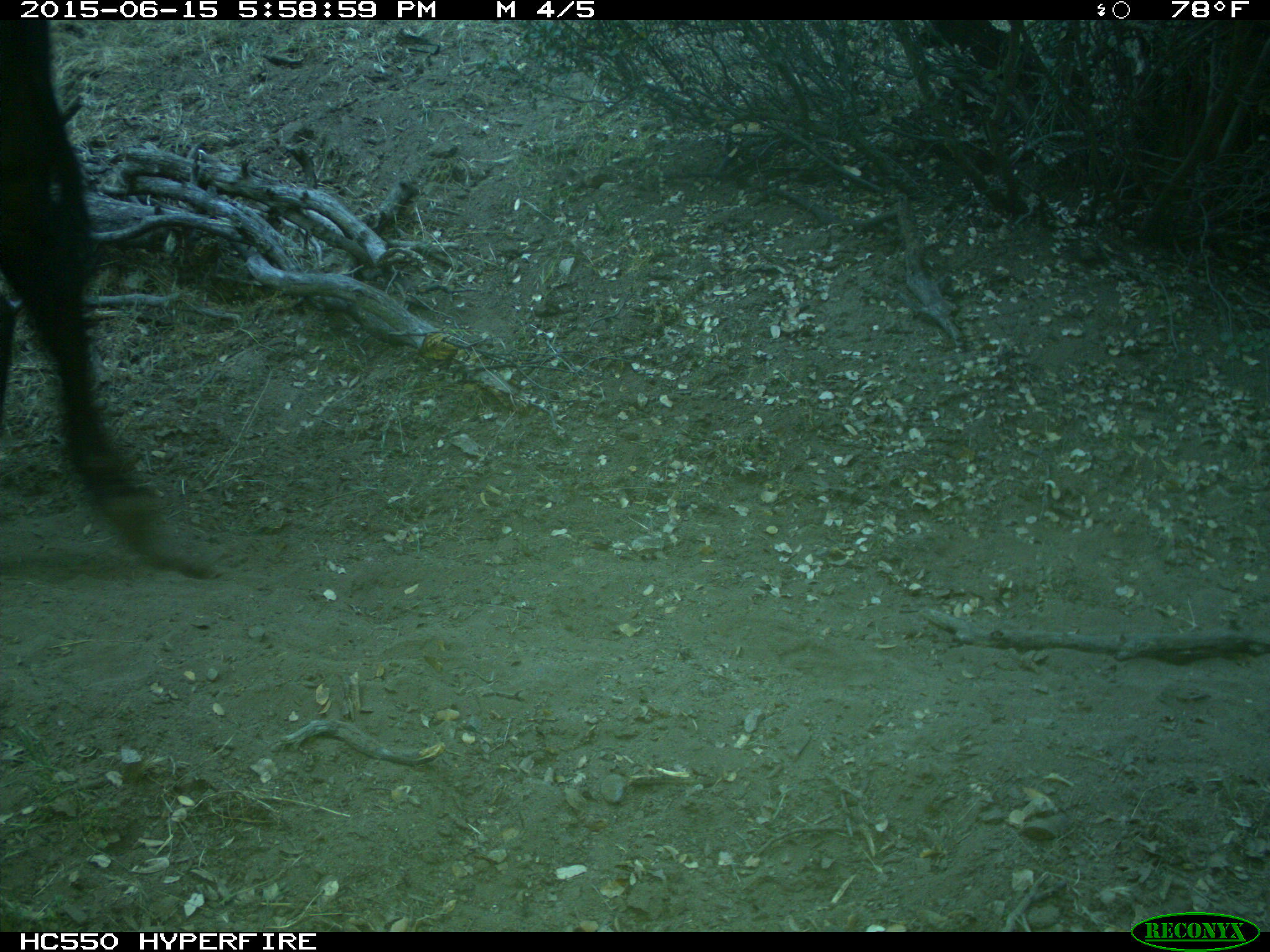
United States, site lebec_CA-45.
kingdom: Animalia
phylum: Chordata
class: Mammalia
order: Artiodactyla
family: Bovidae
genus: Bos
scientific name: Bos taurus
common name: domestic cow